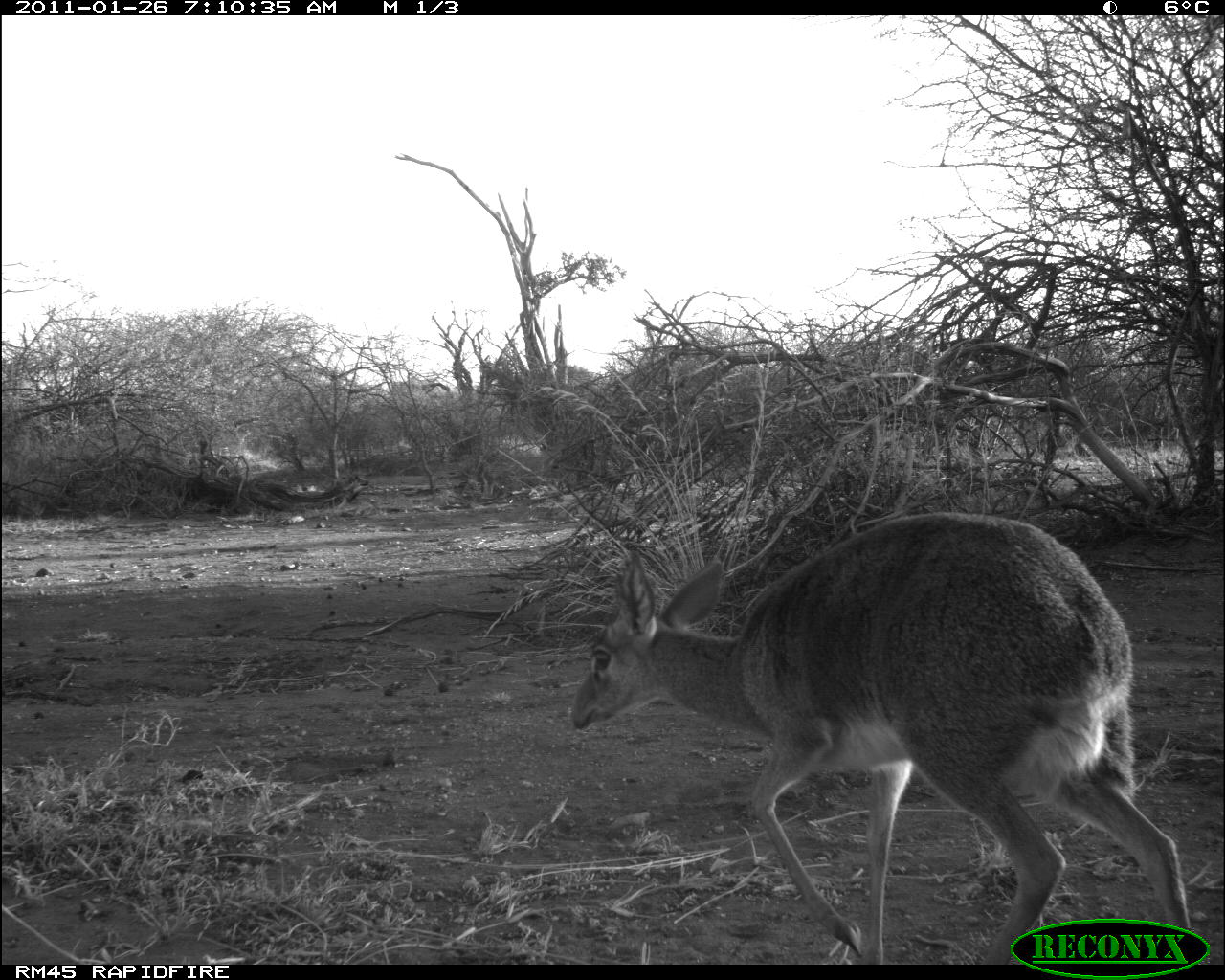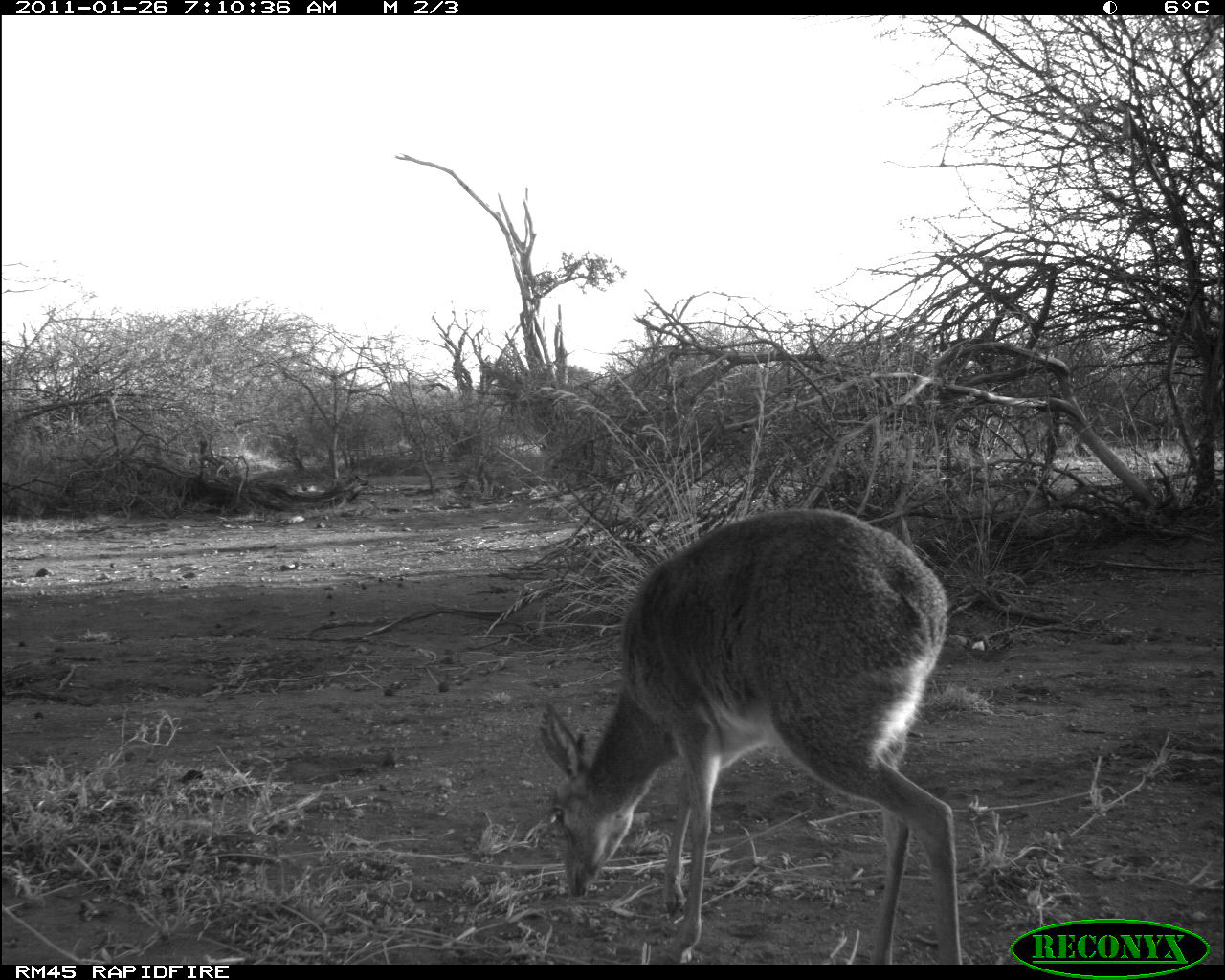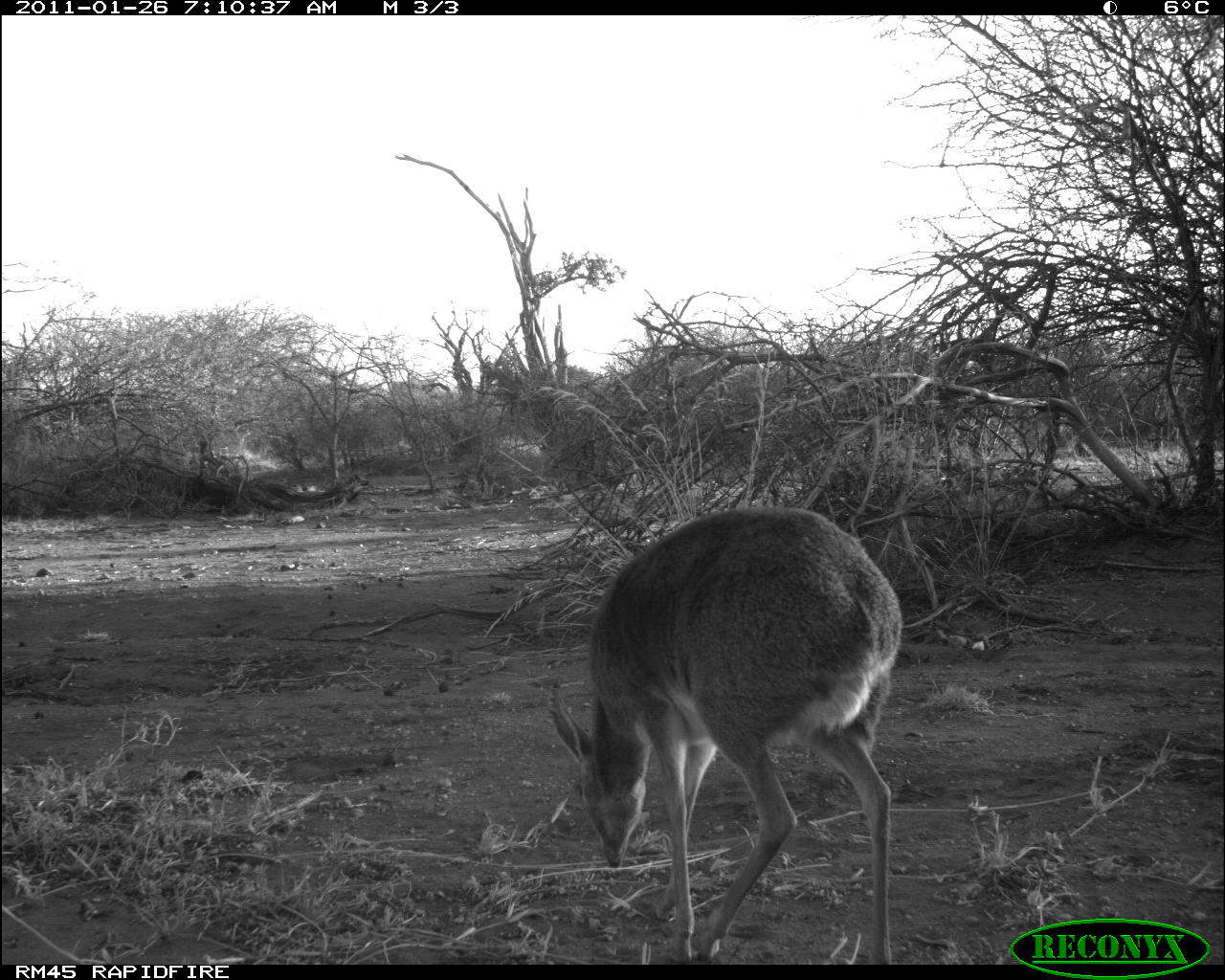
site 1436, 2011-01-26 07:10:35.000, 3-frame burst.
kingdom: Animalia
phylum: Chordata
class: Mammalia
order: Artiodactyla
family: Bovidae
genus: Madoqua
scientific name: Madoqua guentheri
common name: günther's dik-dik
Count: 1.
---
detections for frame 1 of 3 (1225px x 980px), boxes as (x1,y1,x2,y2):
madoqua guentheri: (566,505,1192,961)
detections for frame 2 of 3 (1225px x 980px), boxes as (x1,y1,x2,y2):
madoqua guentheri: (532,504,965,960)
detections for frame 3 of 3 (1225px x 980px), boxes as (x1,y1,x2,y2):
madoqua guentheri: (542,501,905,964)